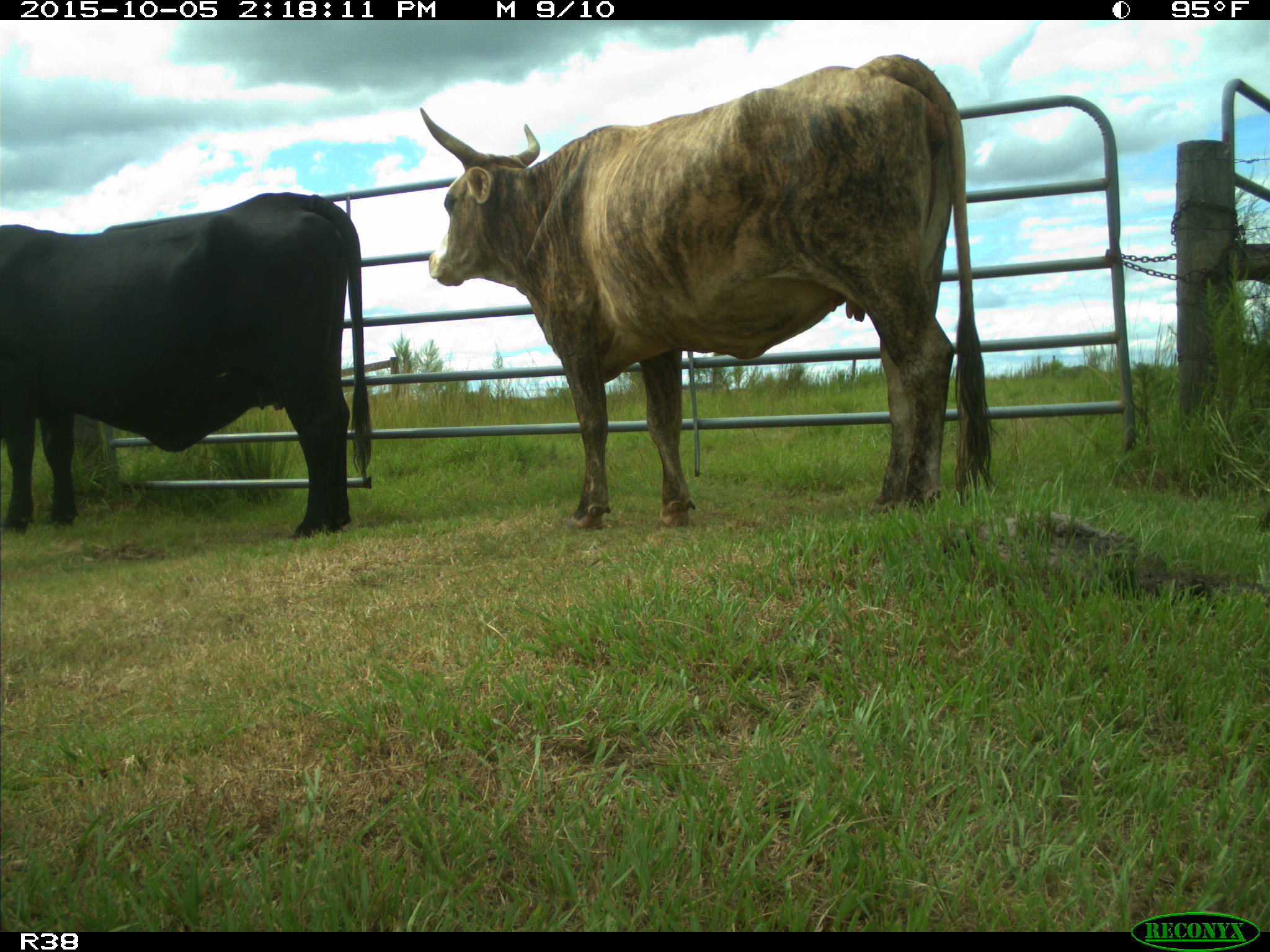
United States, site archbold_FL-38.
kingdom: Animalia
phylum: Chordata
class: Mammalia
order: Artiodactyla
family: Bovidae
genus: Bos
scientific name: Bos taurus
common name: domestic cow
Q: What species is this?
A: Bos taurus (domestic cow).